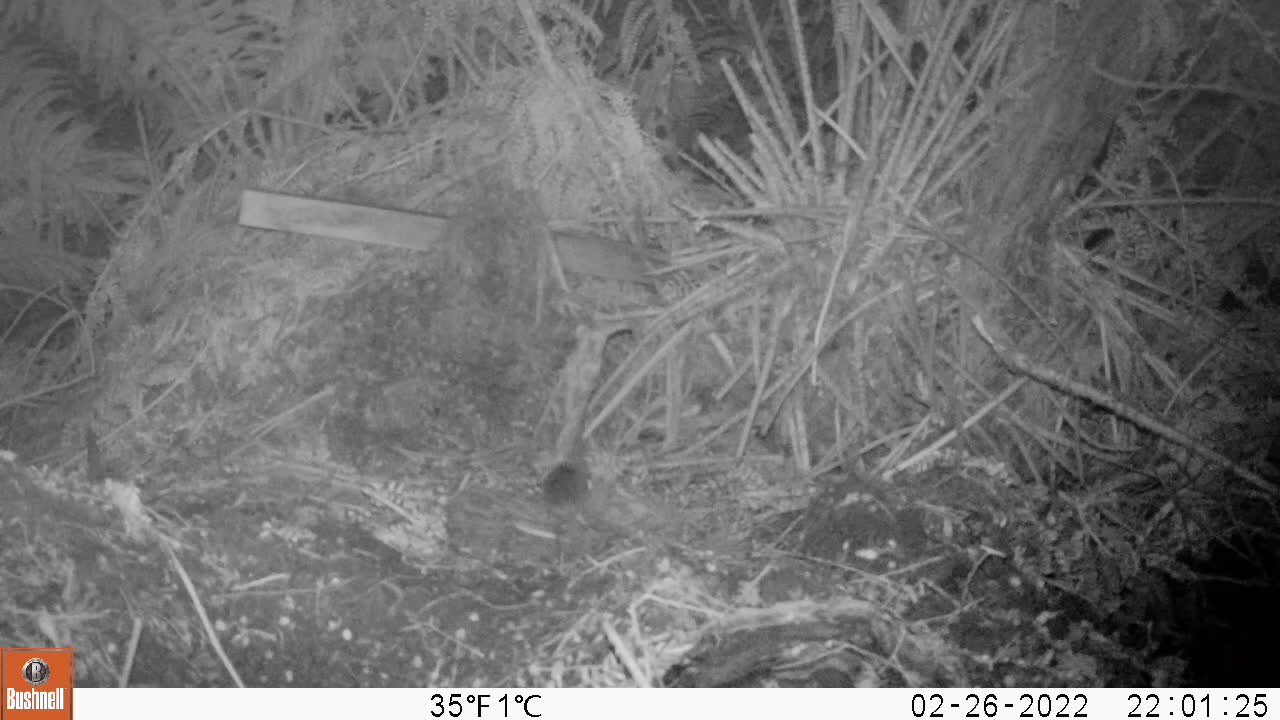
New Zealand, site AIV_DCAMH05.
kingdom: Animalia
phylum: Chordata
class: Mammalia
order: Rodentia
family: Muridae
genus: Mus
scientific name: Mus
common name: mouse